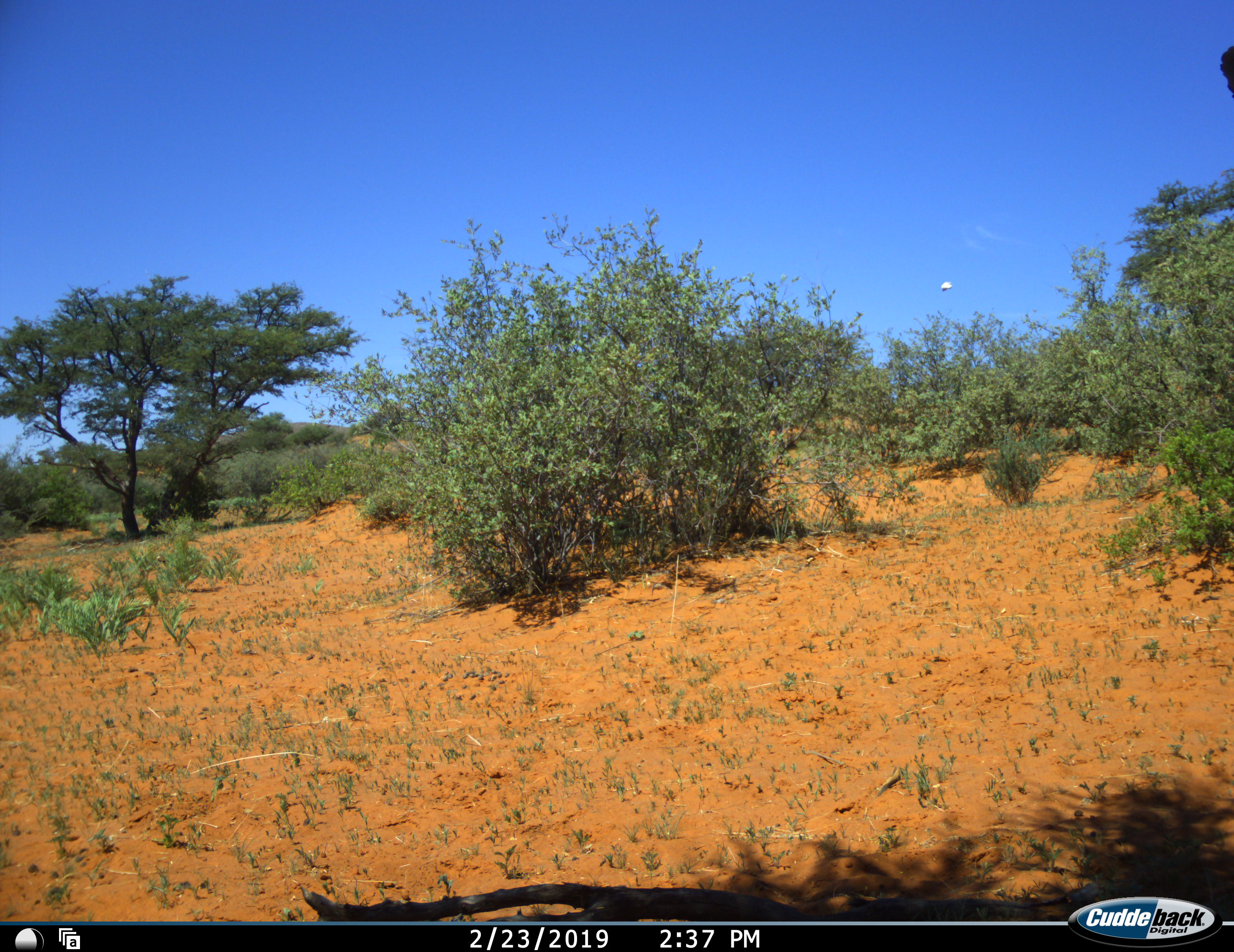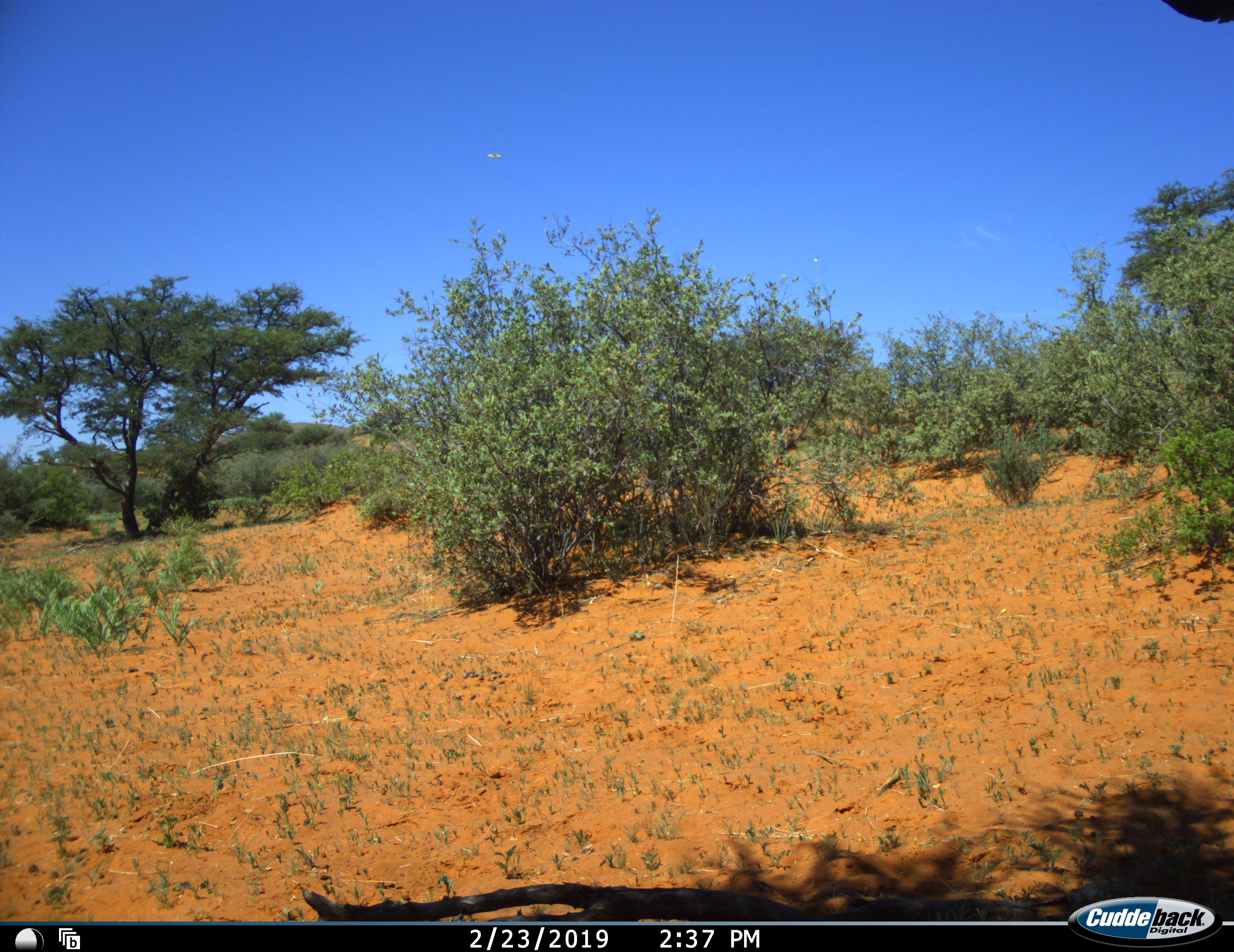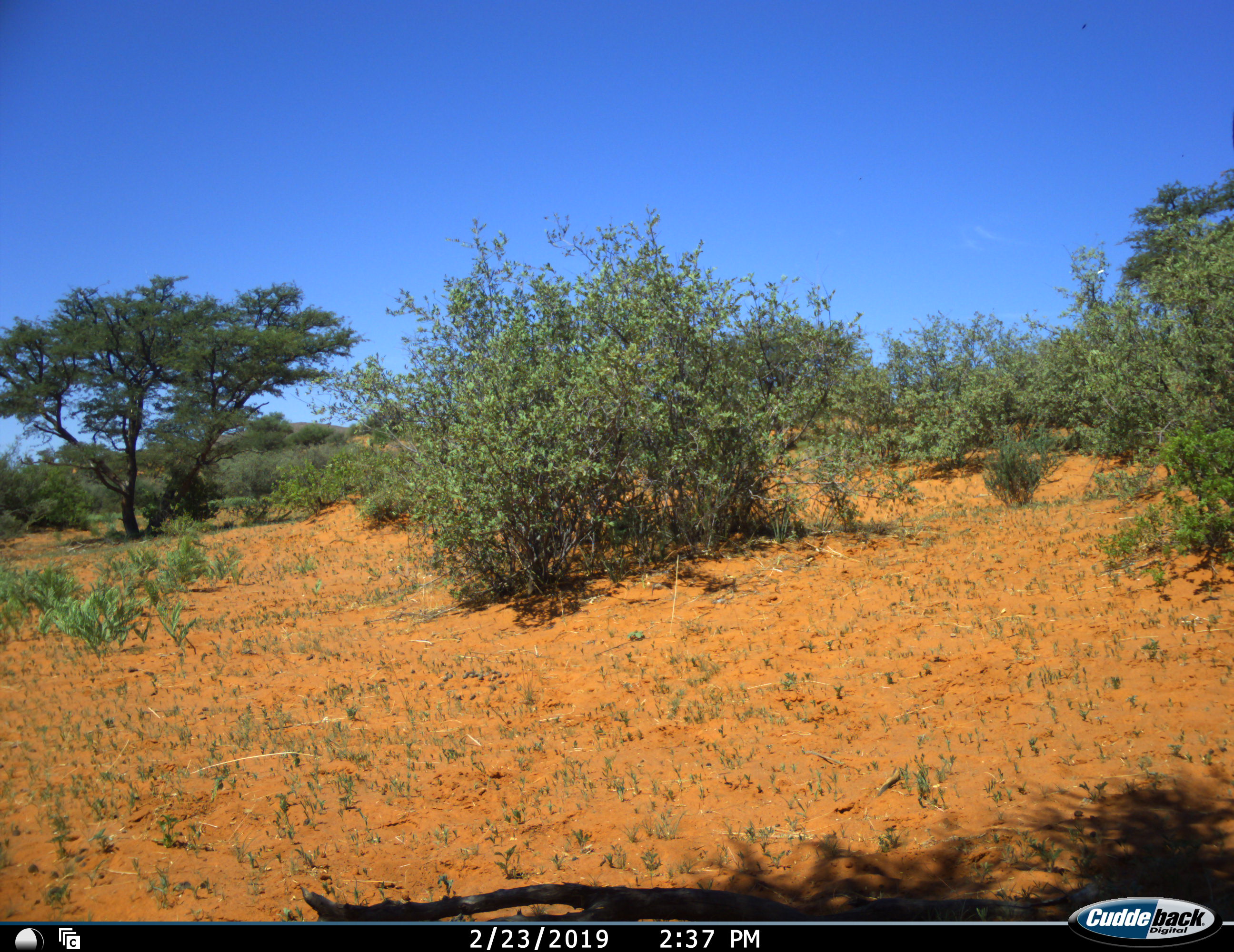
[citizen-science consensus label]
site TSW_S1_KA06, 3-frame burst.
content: unidentified animal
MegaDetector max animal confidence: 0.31